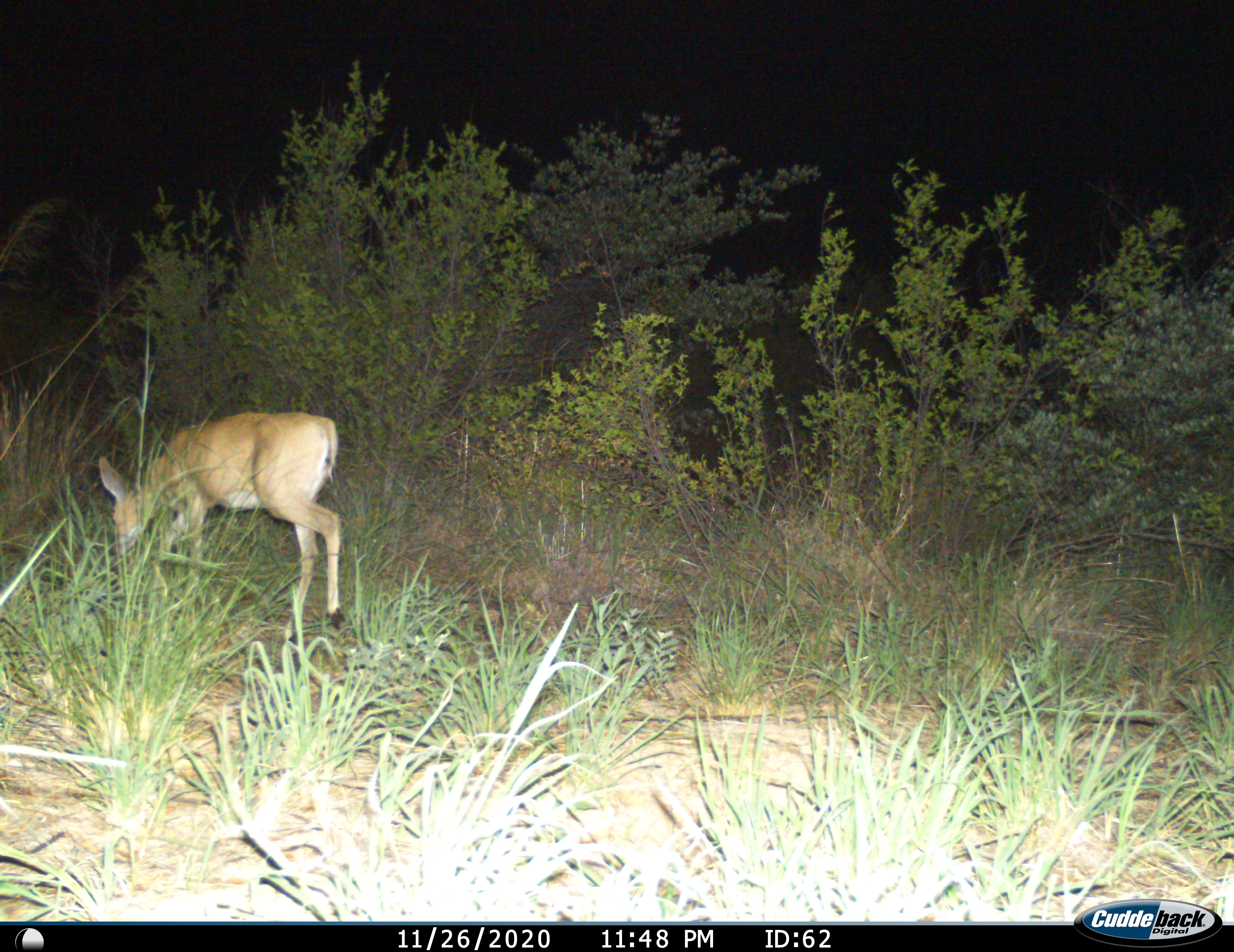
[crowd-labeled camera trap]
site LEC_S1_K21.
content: unidentified animal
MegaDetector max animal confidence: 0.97